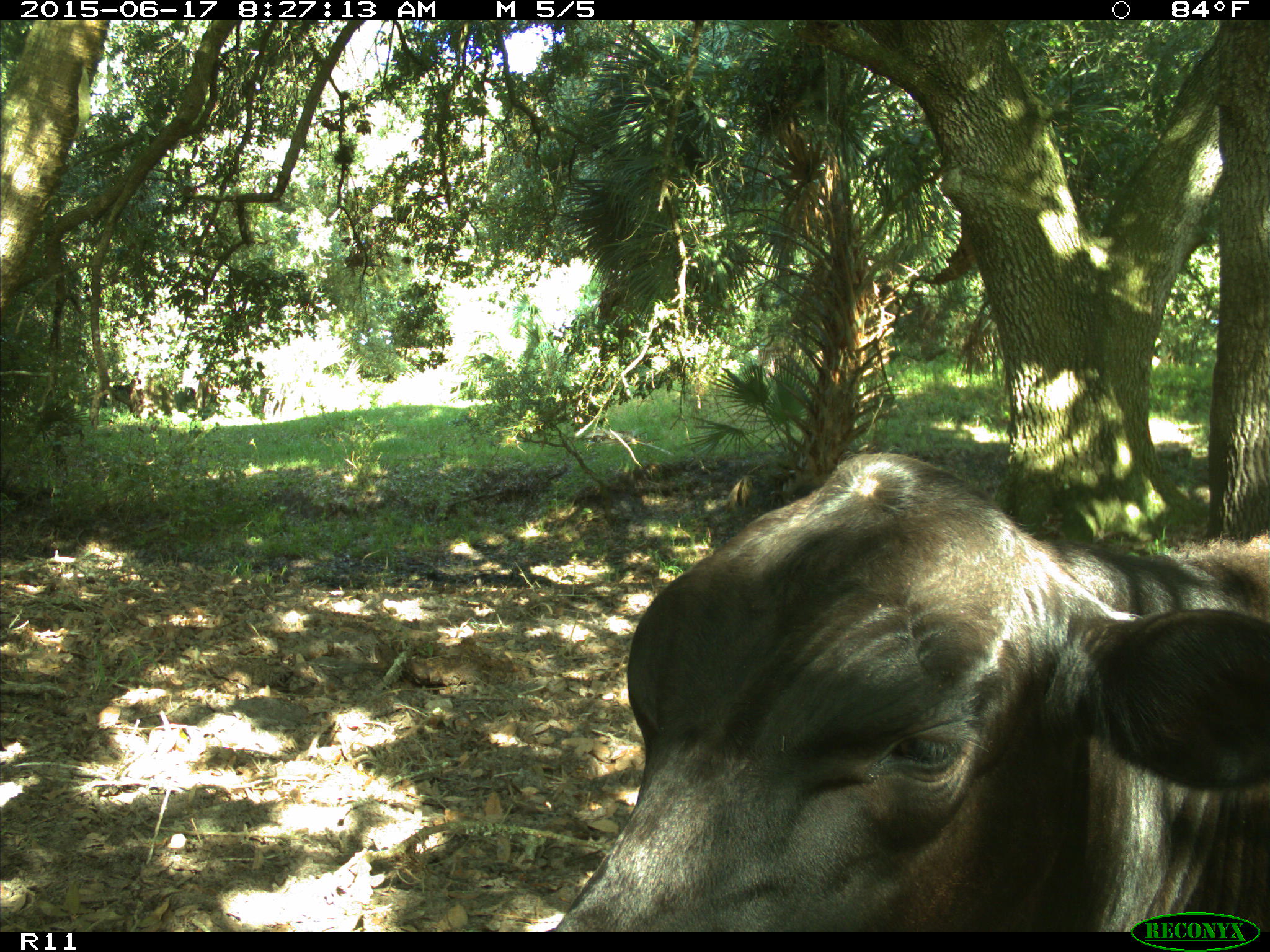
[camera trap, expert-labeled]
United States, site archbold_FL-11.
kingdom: Animalia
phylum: Chordata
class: Mammalia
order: Artiodactyla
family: Bovidae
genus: Bos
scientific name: Bos taurus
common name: domestic cow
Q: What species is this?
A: Bos taurus (domestic cow).